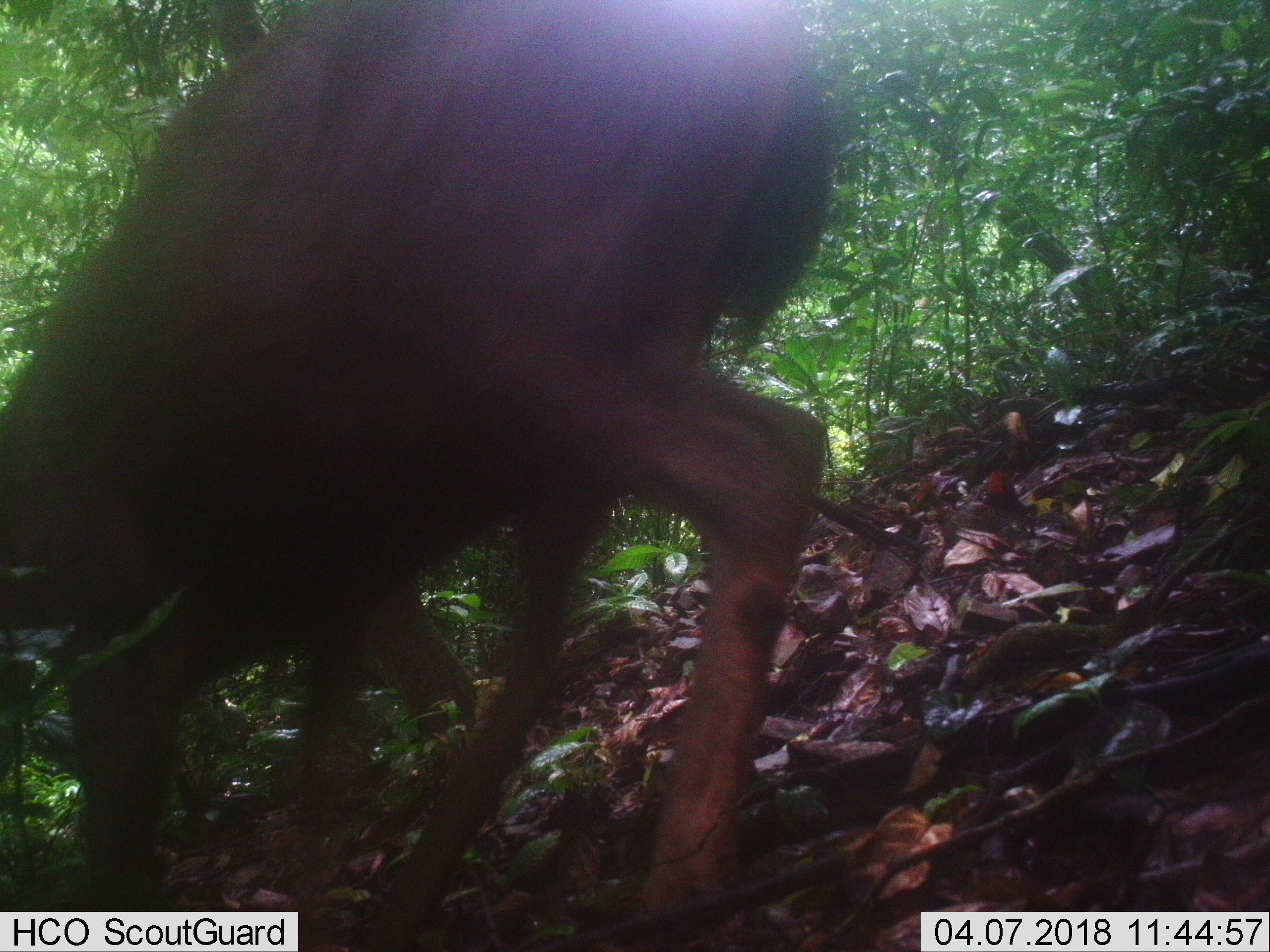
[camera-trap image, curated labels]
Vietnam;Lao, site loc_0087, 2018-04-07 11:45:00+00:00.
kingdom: Animalia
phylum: Chordata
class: Mammalia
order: Artiodactyla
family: Cervidae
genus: Rusa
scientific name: Rusa unicolor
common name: sambar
Sambar (Rusa unicolor). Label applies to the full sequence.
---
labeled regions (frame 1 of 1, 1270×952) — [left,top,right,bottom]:
sambar: [0,1,835,947]